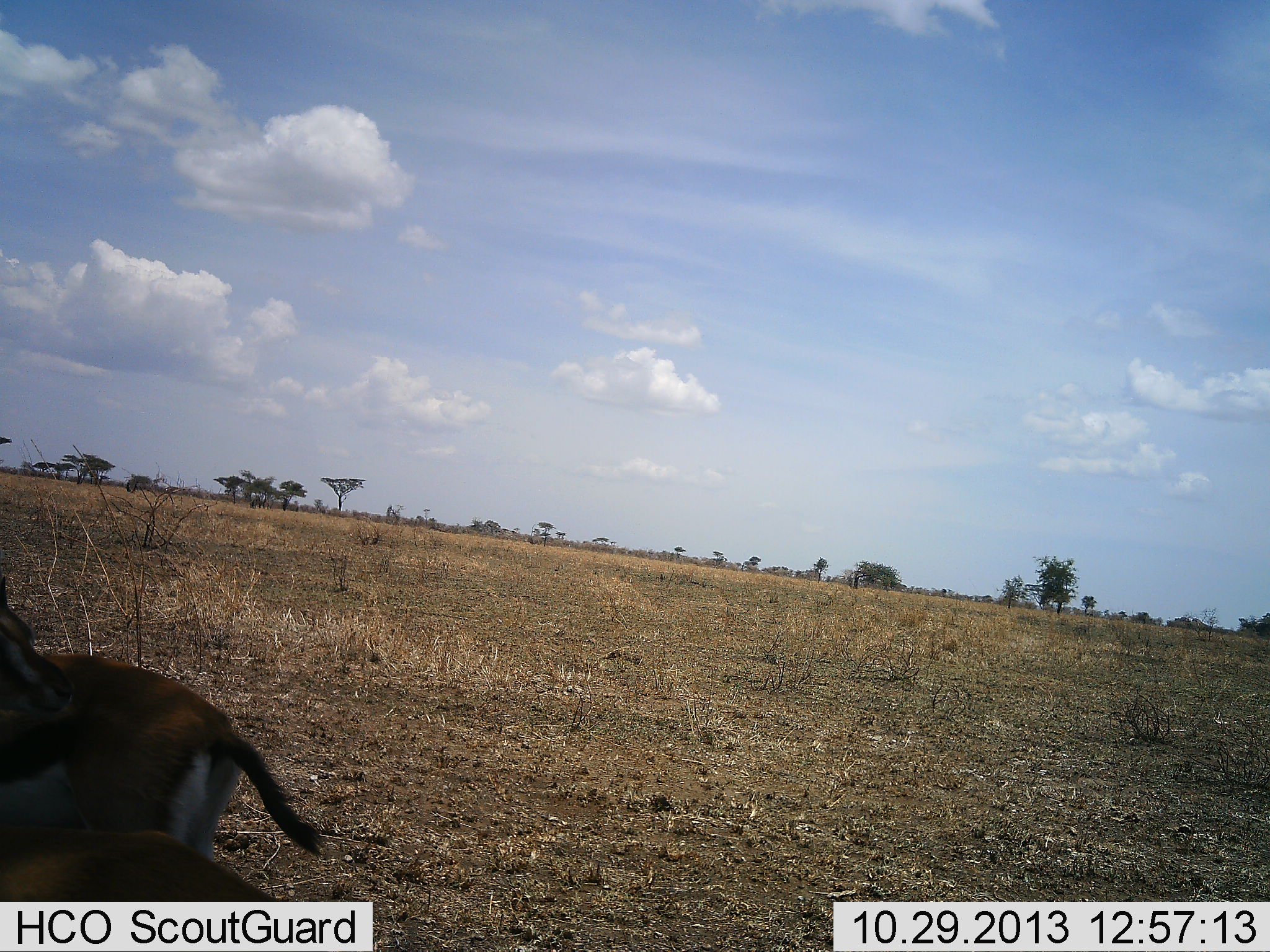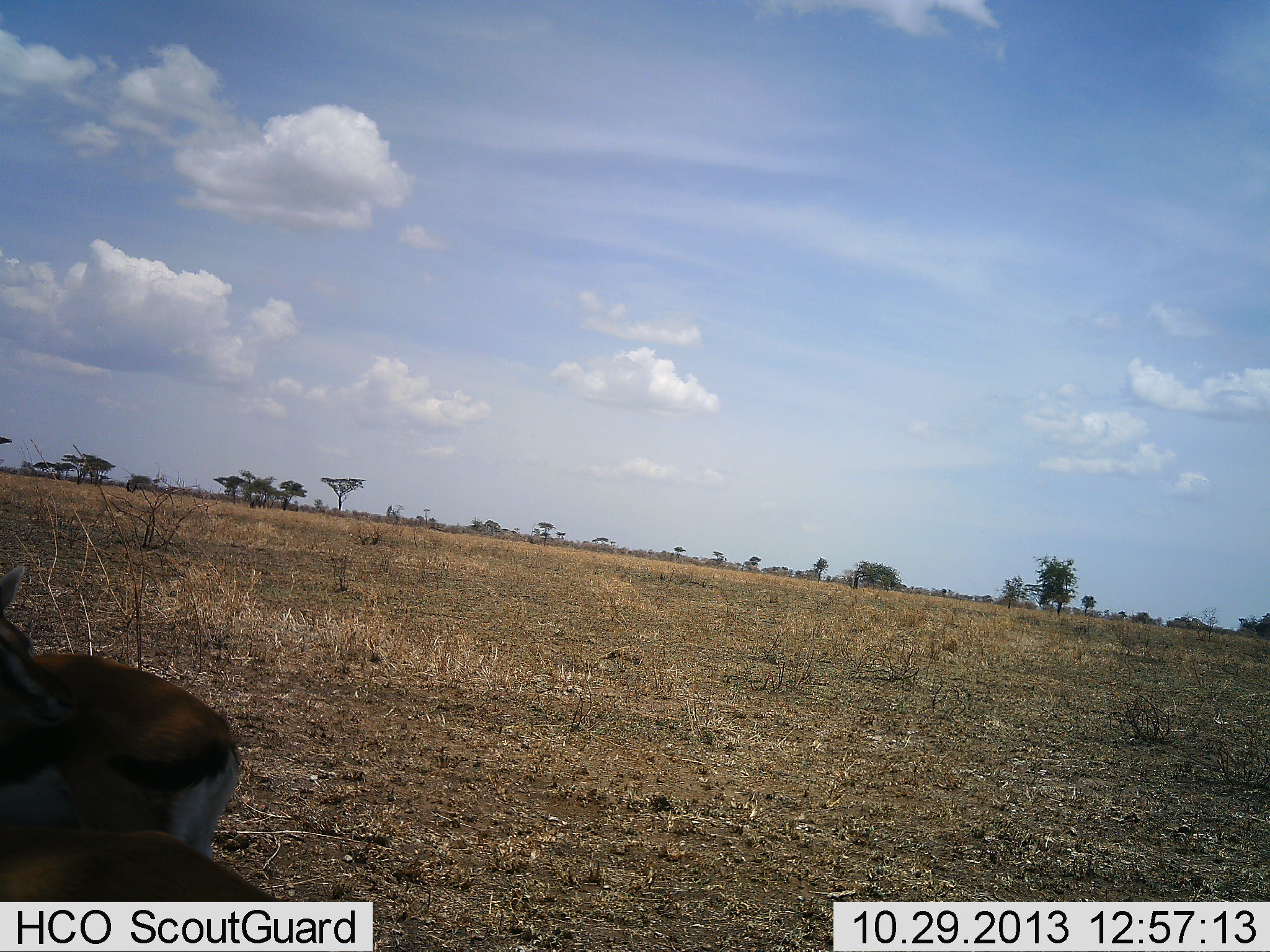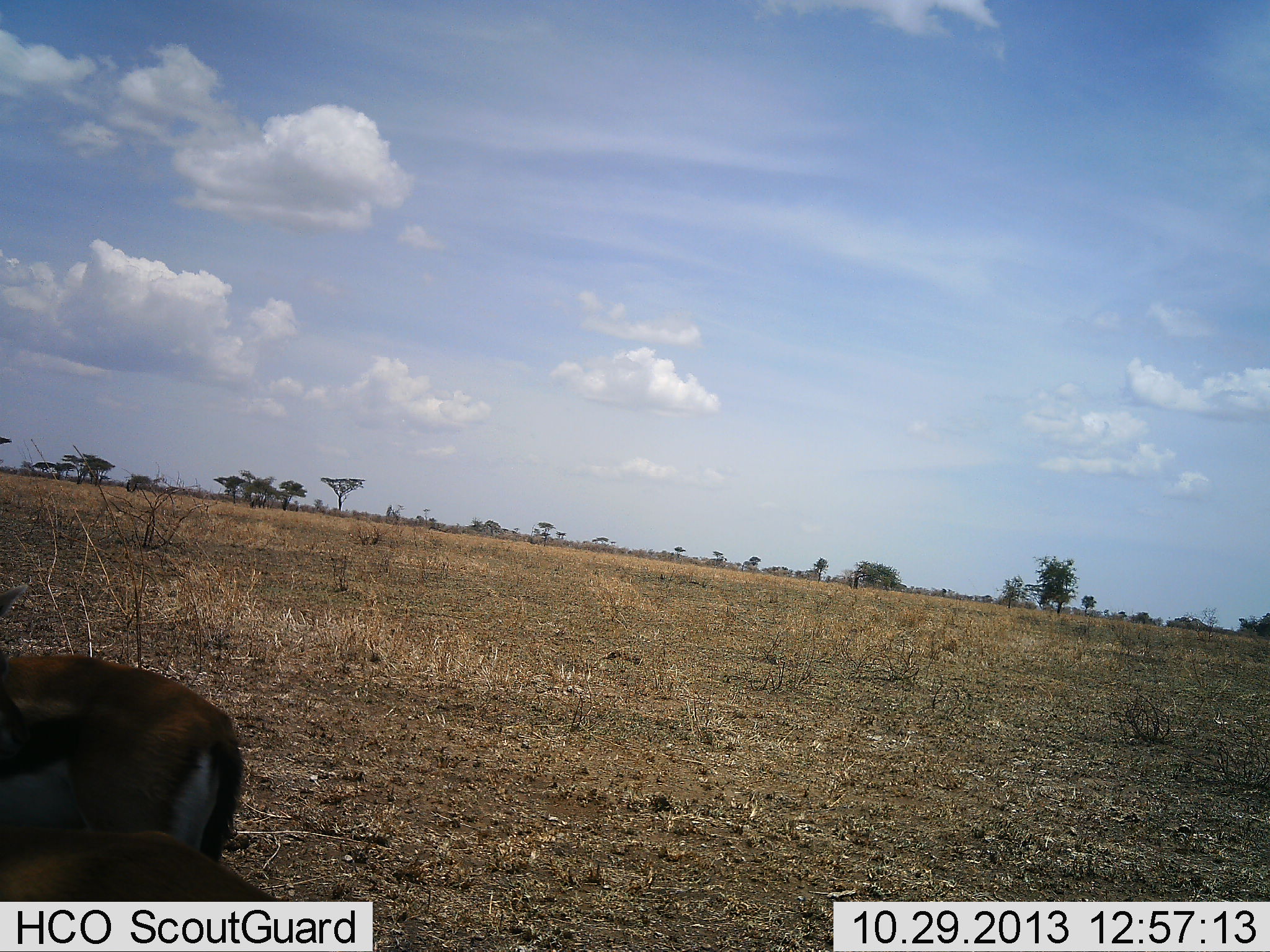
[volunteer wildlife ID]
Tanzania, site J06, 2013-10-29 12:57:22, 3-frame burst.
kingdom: Animalia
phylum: Chordata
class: Mammalia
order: Artiodactyla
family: Bovidae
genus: Eudorcas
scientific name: Eudorcas thomsonii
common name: thomson's gazelle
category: gazellethomsons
Gazellethomsons (thomson's gazelle) (Eudorcas thomsonii), count 2. Behavior (volunteer vote fractions): standing 94%, resting 18%, moving 6%, interacting 0%. Young present (vote fraction): 0%. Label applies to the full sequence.